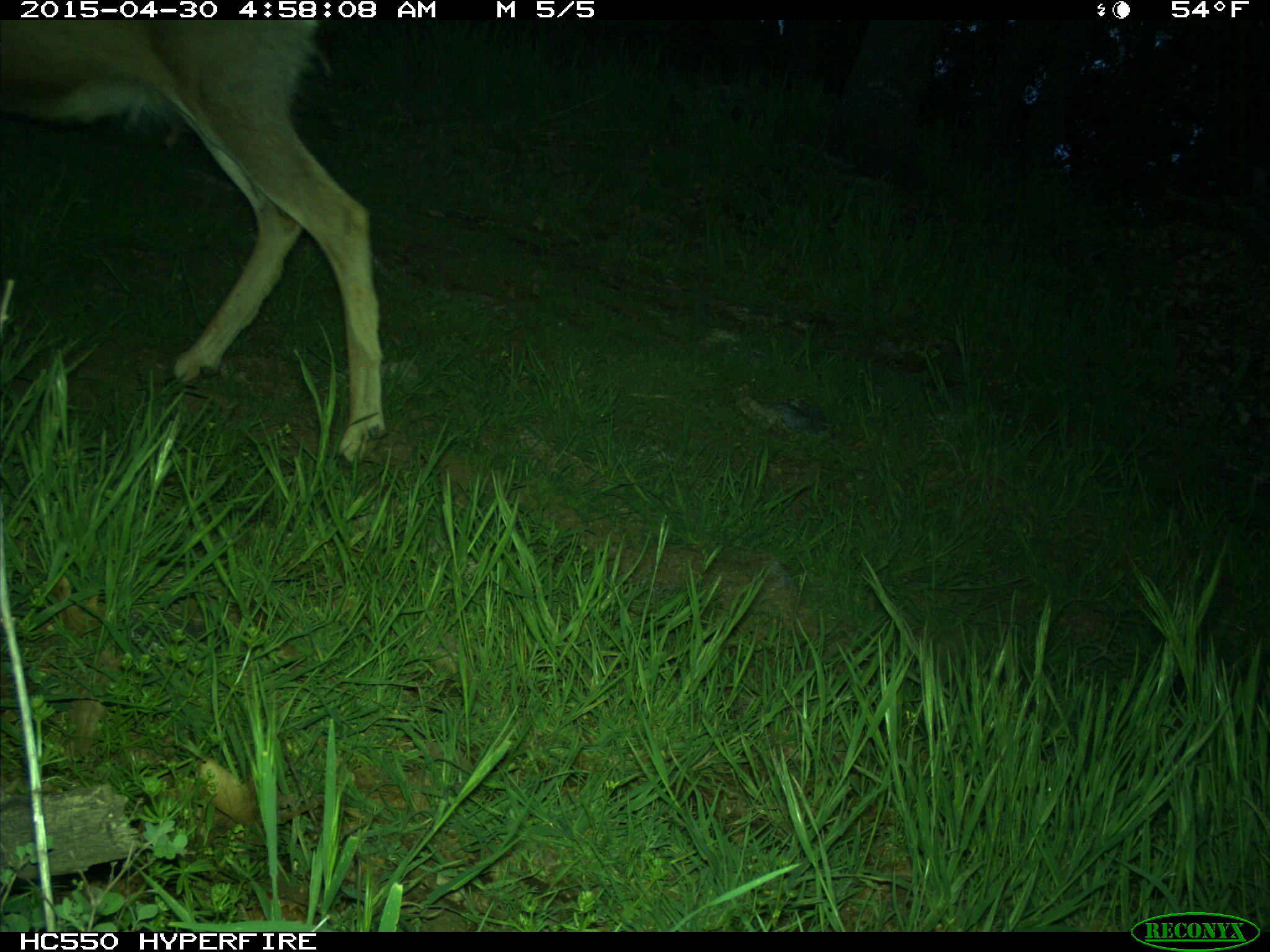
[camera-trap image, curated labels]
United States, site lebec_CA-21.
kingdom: Animalia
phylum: Chordata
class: Mammalia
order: Artiodactyla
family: Cervidae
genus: Odocoileus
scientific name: Odocoileus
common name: deer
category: unidentified deer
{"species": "unidentified deer (deer) (Odocoileus)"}